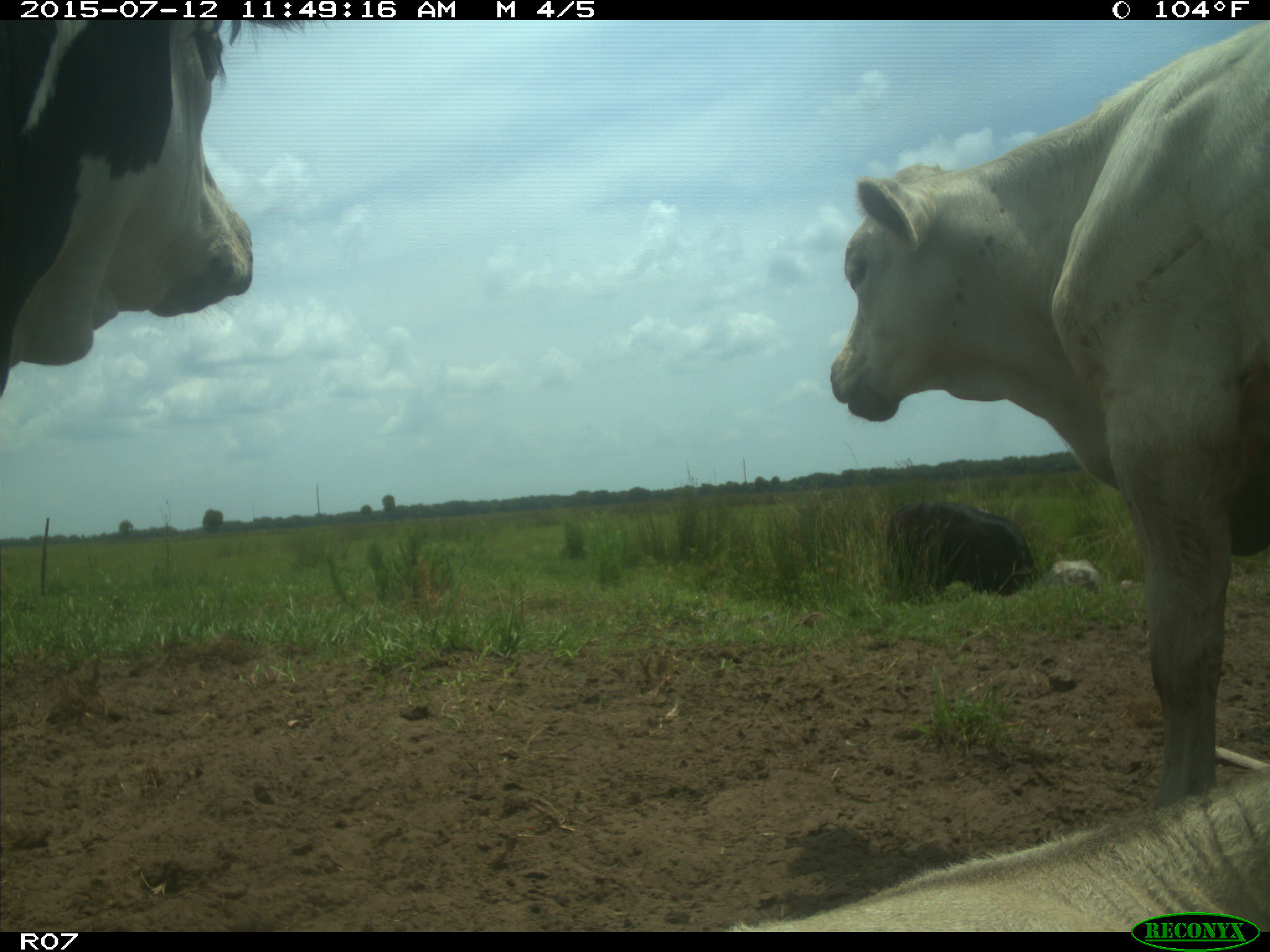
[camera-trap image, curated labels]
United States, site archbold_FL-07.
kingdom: Animalia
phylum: Chordata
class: Mammalia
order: Artiodactyla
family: Bovidae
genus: Bos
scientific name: Bos taurus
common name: domestic cow